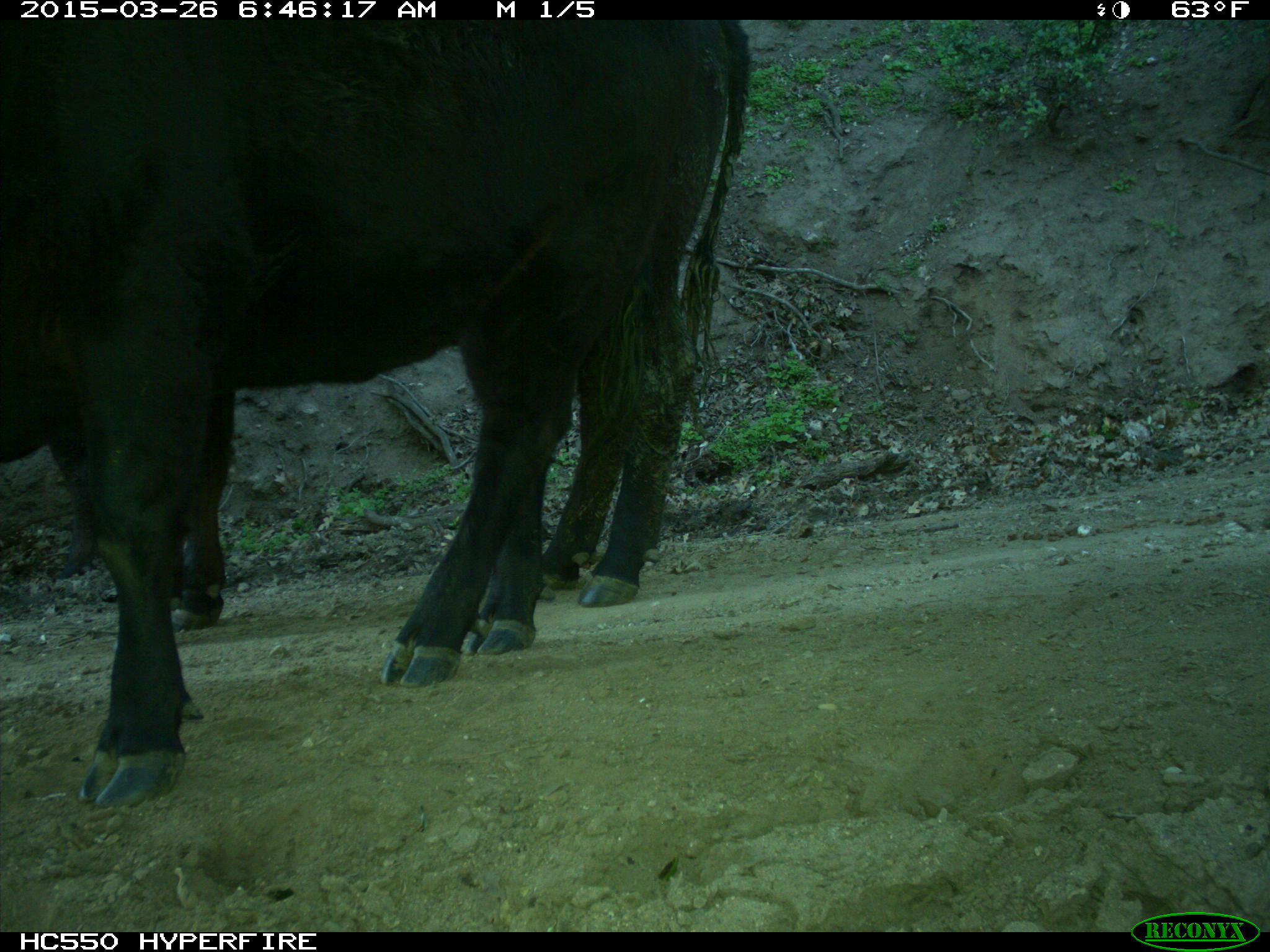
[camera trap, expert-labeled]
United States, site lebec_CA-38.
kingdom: Animalia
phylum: Chordata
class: Mammalia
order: Artiodactyla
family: Bovidae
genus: Bos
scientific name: Bos taurus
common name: domestic cow